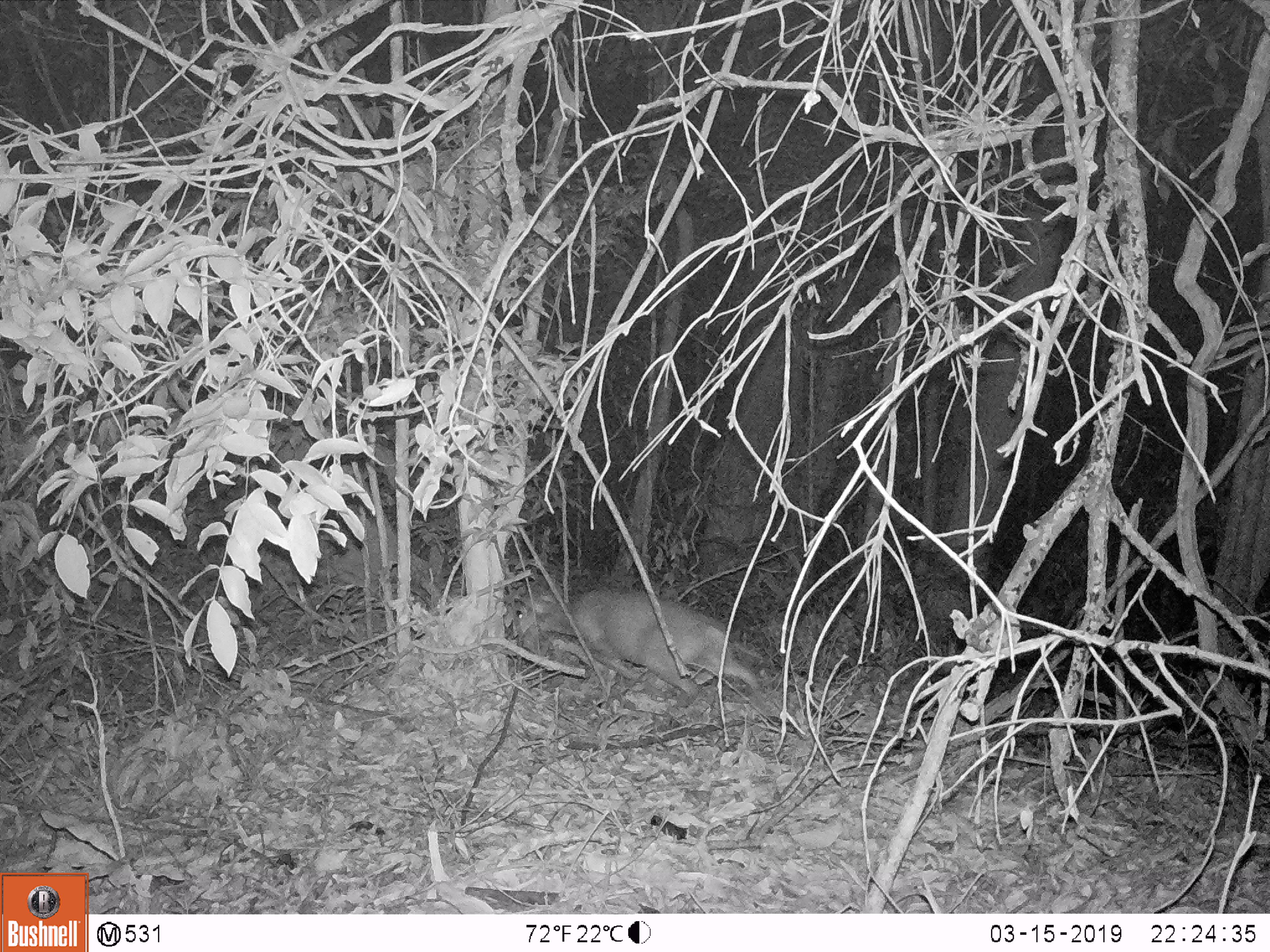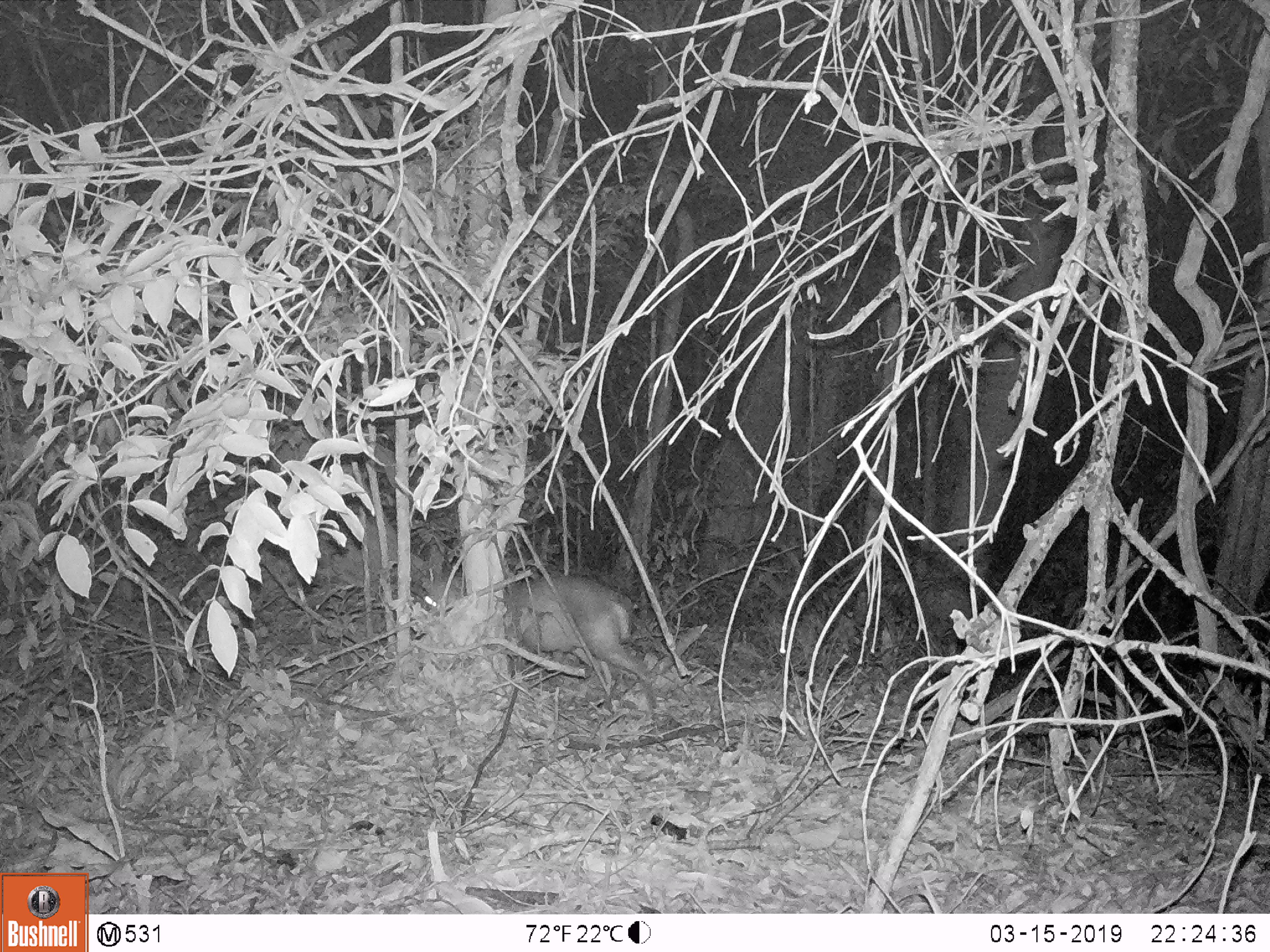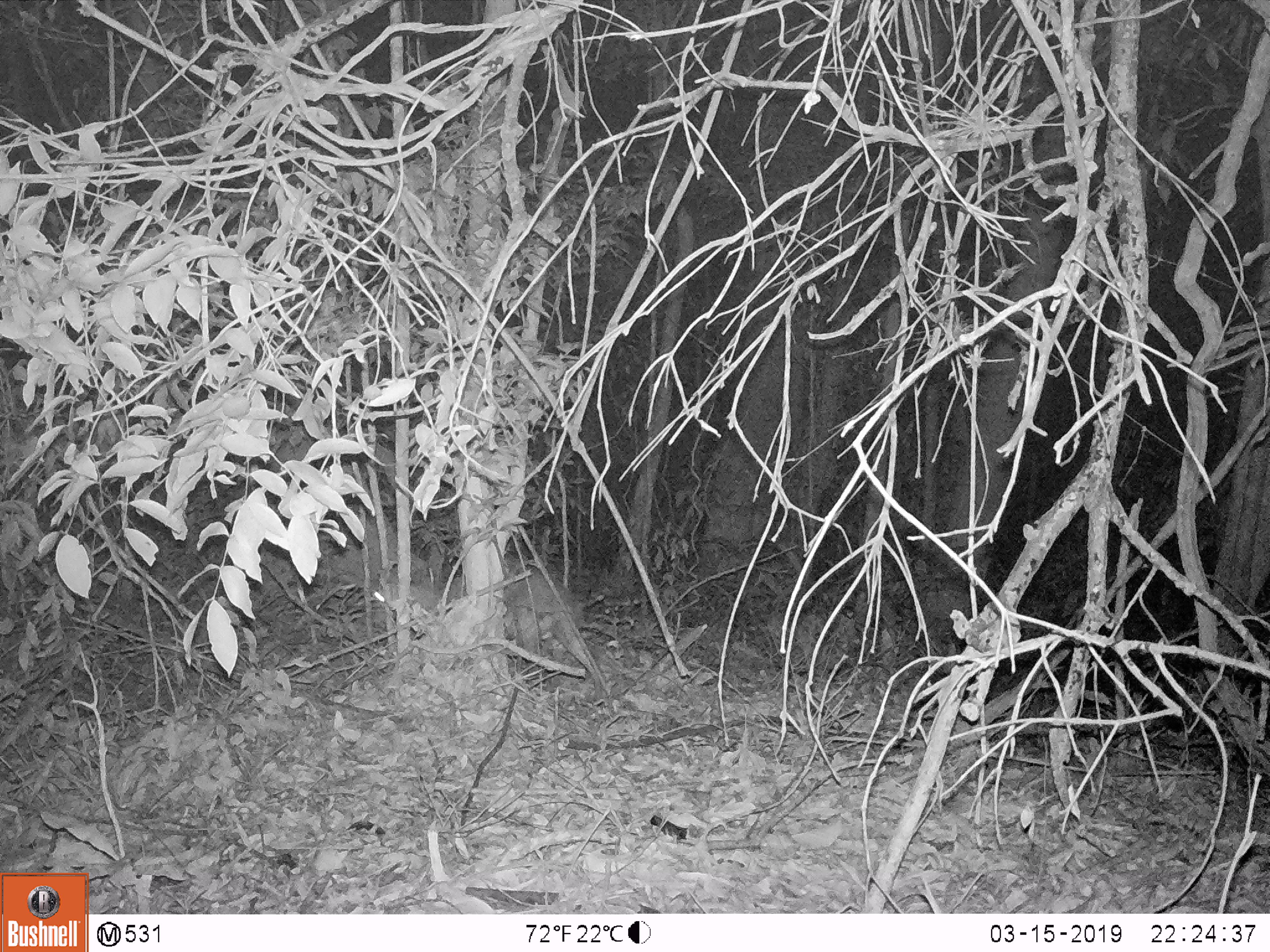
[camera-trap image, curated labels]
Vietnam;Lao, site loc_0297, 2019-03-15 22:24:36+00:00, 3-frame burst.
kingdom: Animalia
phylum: Chordata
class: Mammalia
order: Artiodactyla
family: Cervidae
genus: Muntiacus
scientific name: Muntiacus rooseveltorum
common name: roosevelt's muntjac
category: roosevelts muntjac group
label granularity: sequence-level